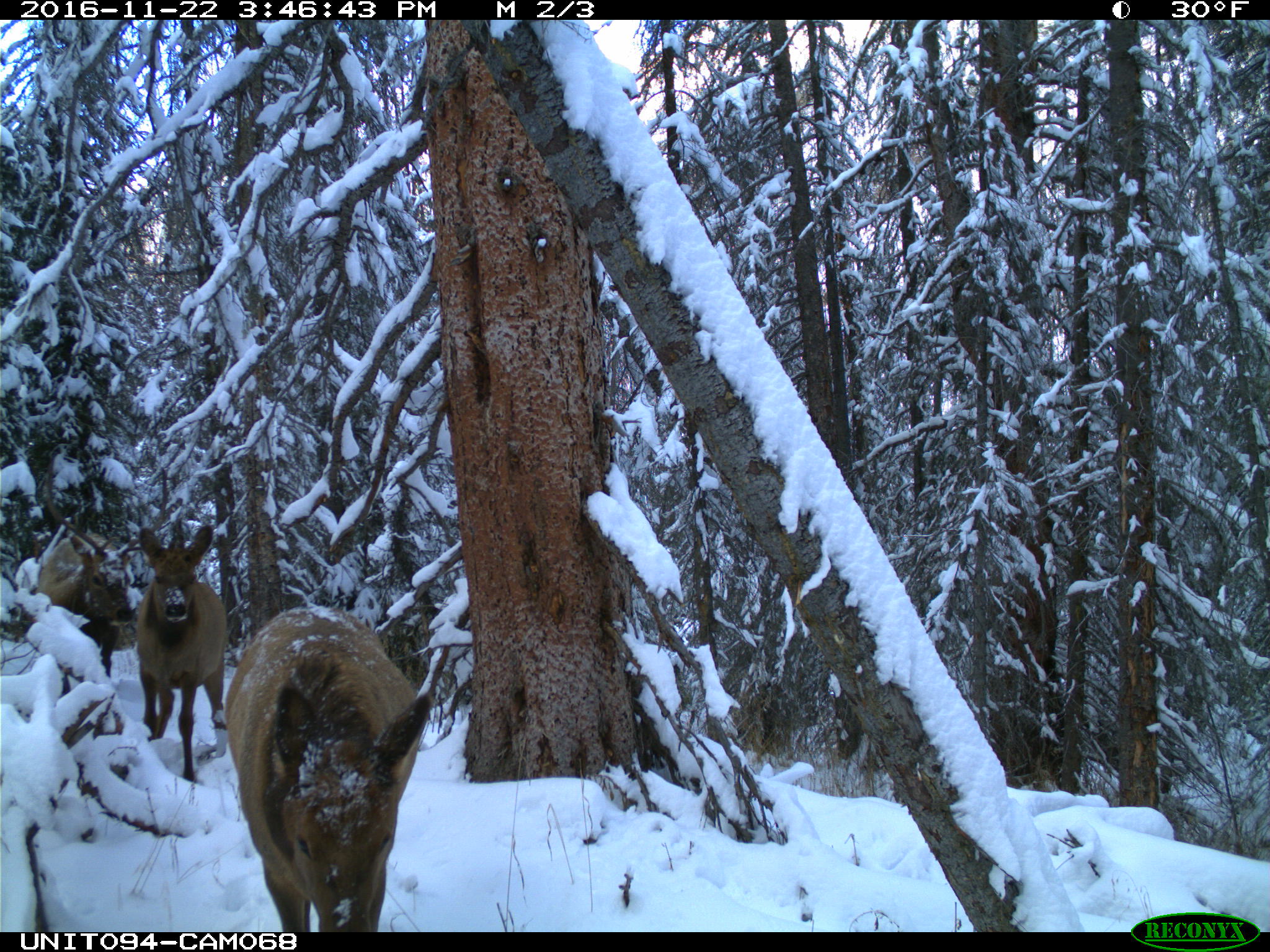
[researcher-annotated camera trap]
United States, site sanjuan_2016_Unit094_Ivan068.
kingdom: Animalia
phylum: Chordata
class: Mammalia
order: Artiodactyla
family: Cervidae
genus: Cervus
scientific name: Cervus elaphus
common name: red deer